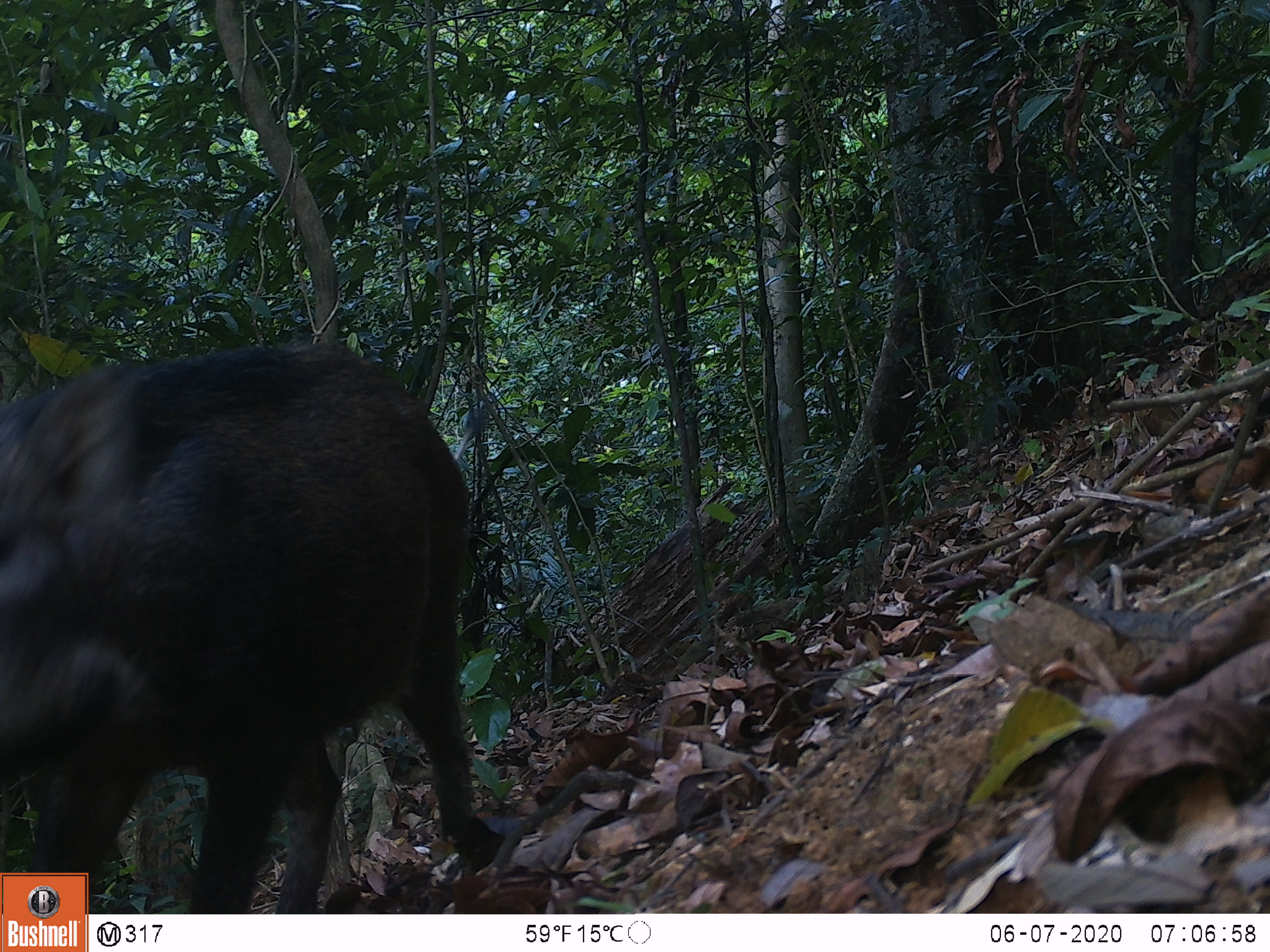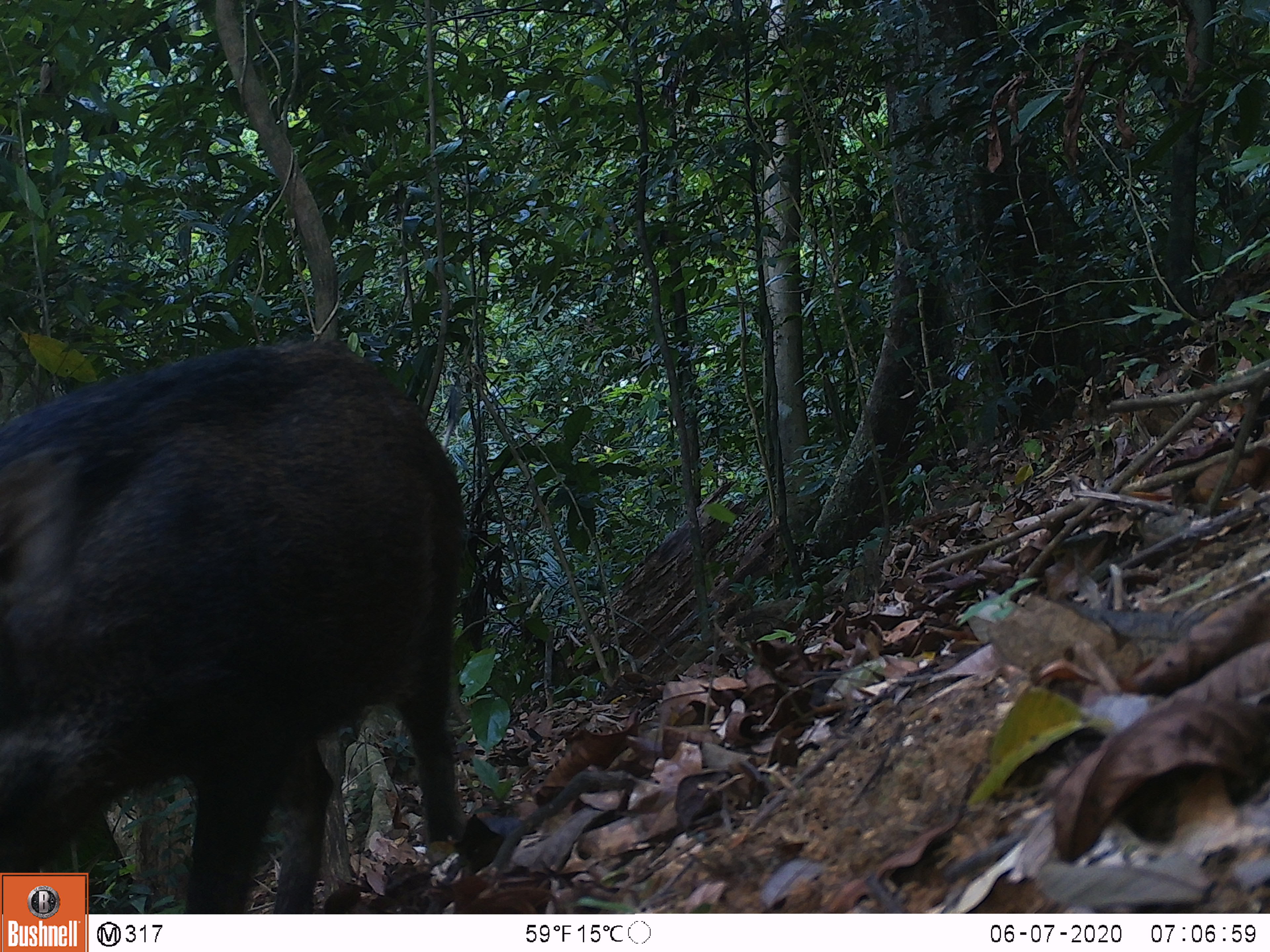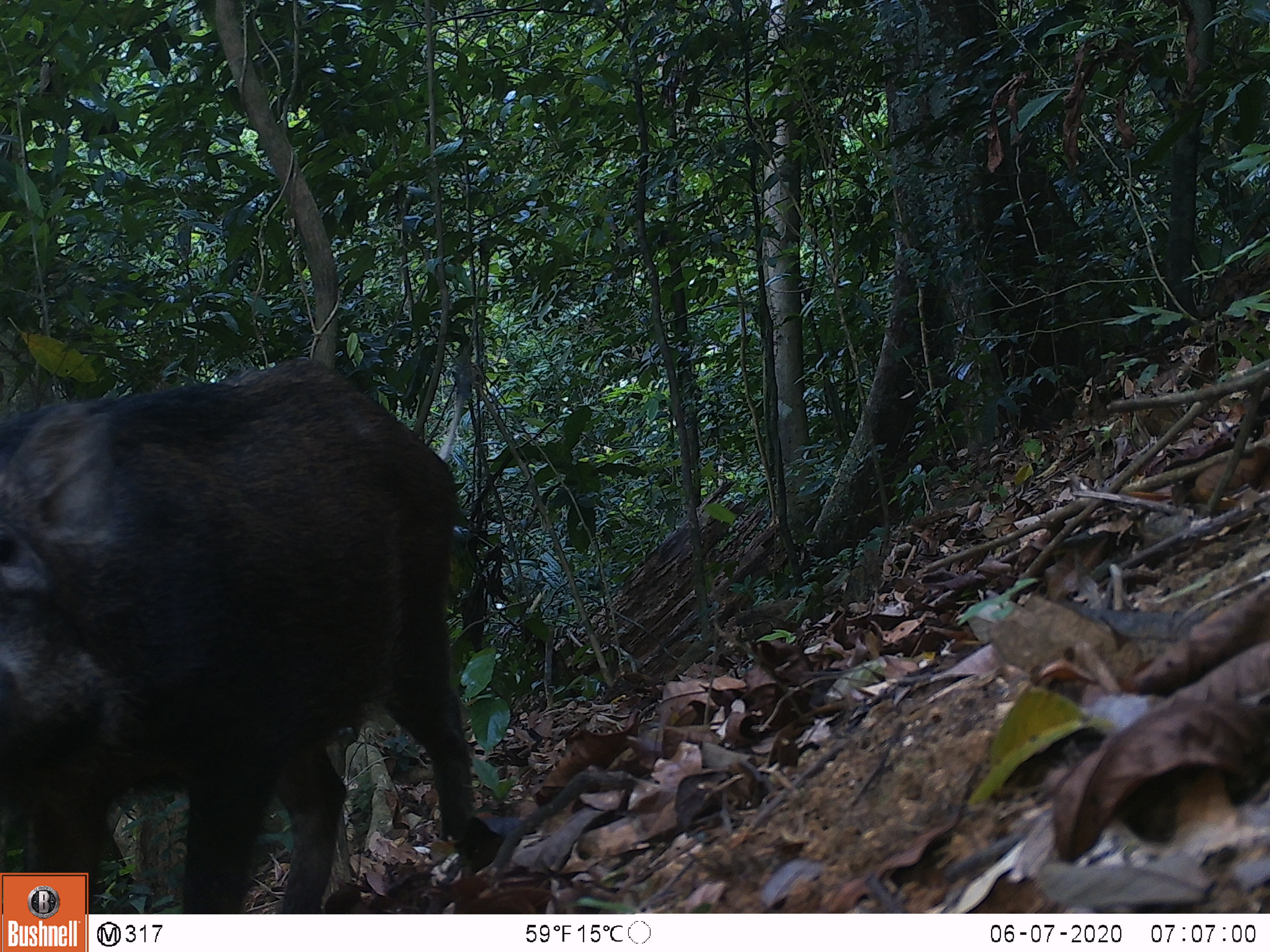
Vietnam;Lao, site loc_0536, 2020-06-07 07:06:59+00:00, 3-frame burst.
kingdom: Animalia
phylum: Chordata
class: Mammalia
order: Artiodactyla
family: Suidae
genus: Sus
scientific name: Sus scrofa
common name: eurasian wild pig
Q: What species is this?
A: Eurasian wild pig (Sus scrofa).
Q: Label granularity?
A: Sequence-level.